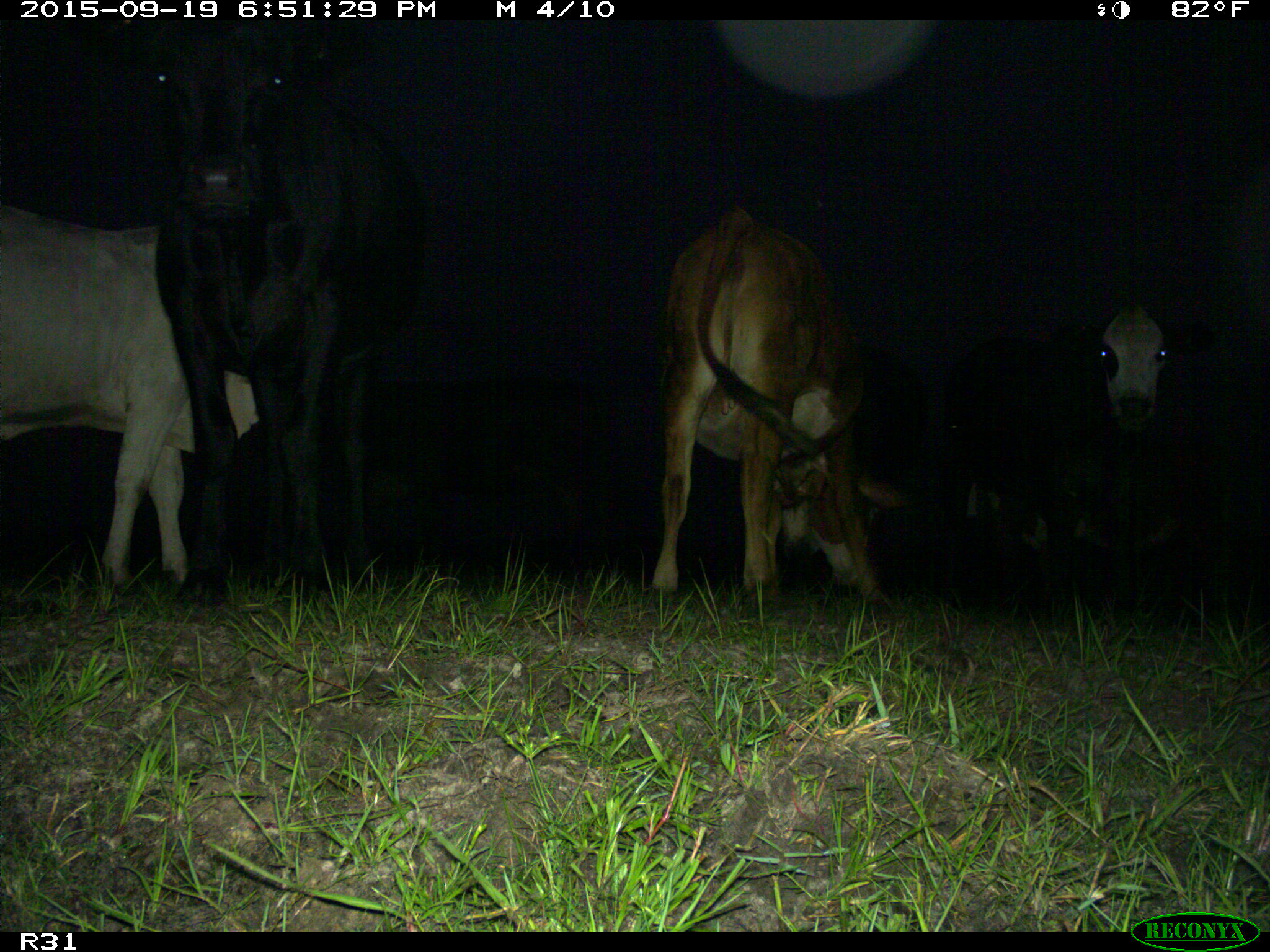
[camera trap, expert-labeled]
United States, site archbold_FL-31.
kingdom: Animalia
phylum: Chordata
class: Mammalia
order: Artiodactyla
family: Bovidae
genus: Bos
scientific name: Bos taurus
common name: domestic cow